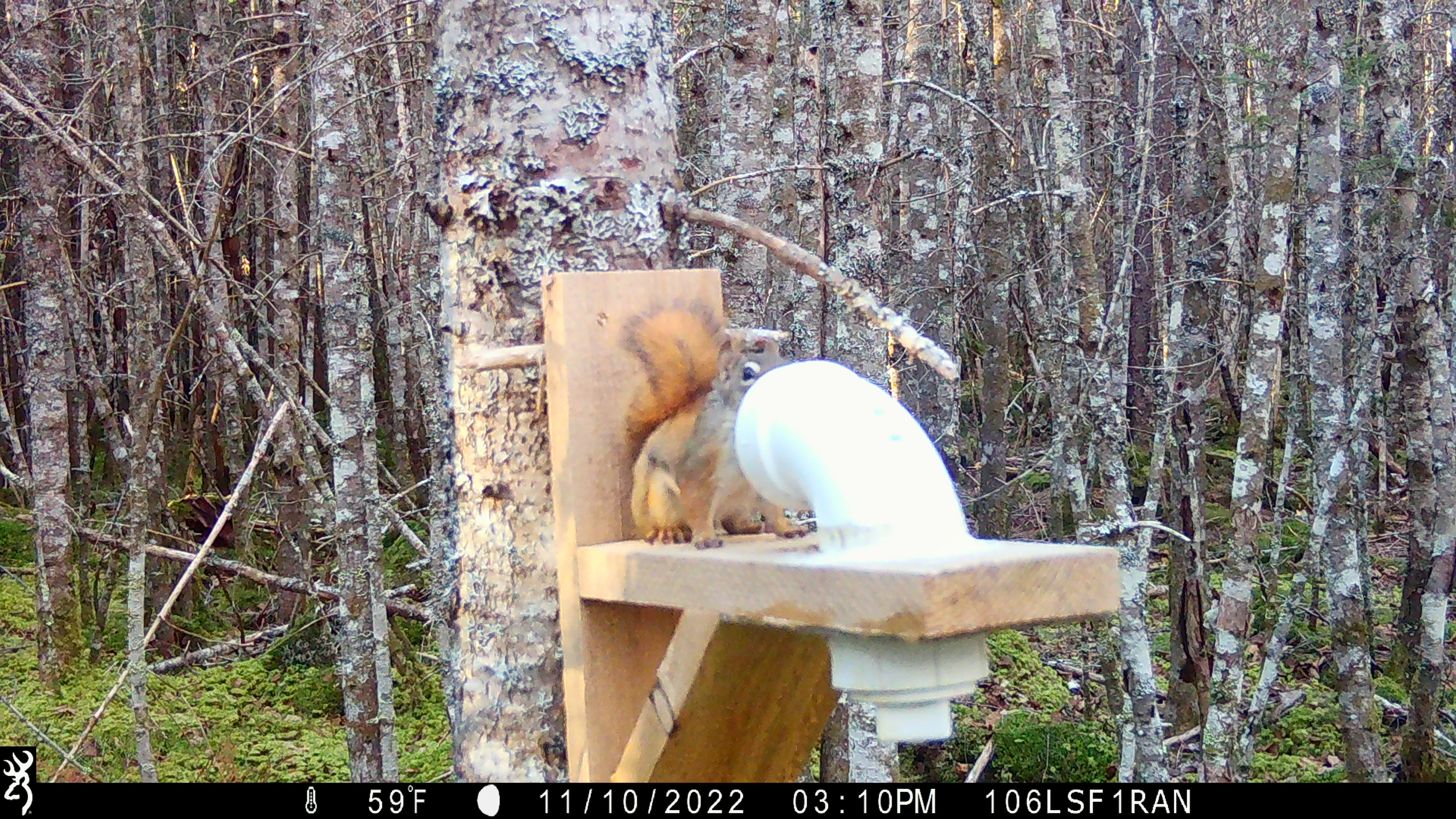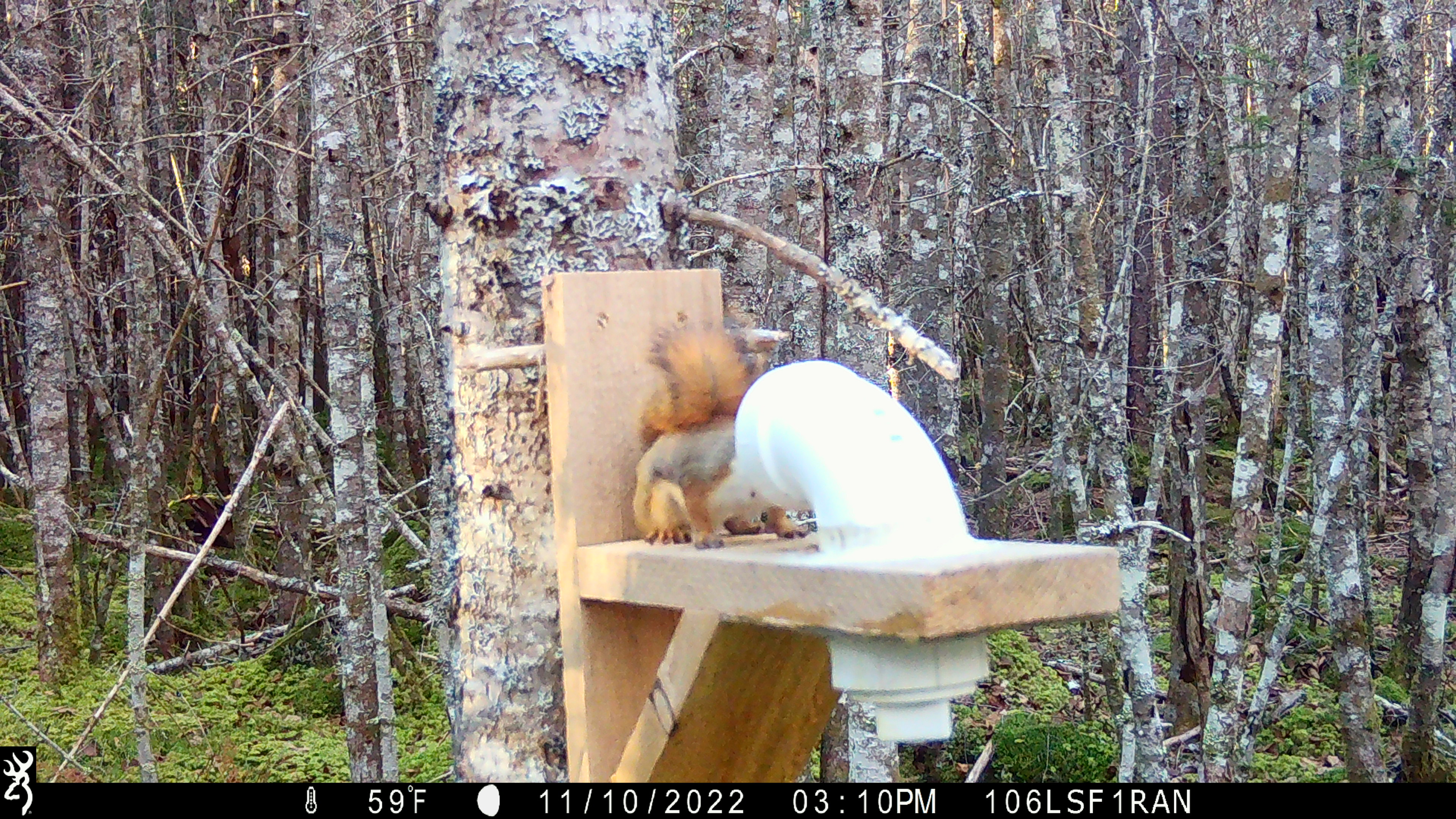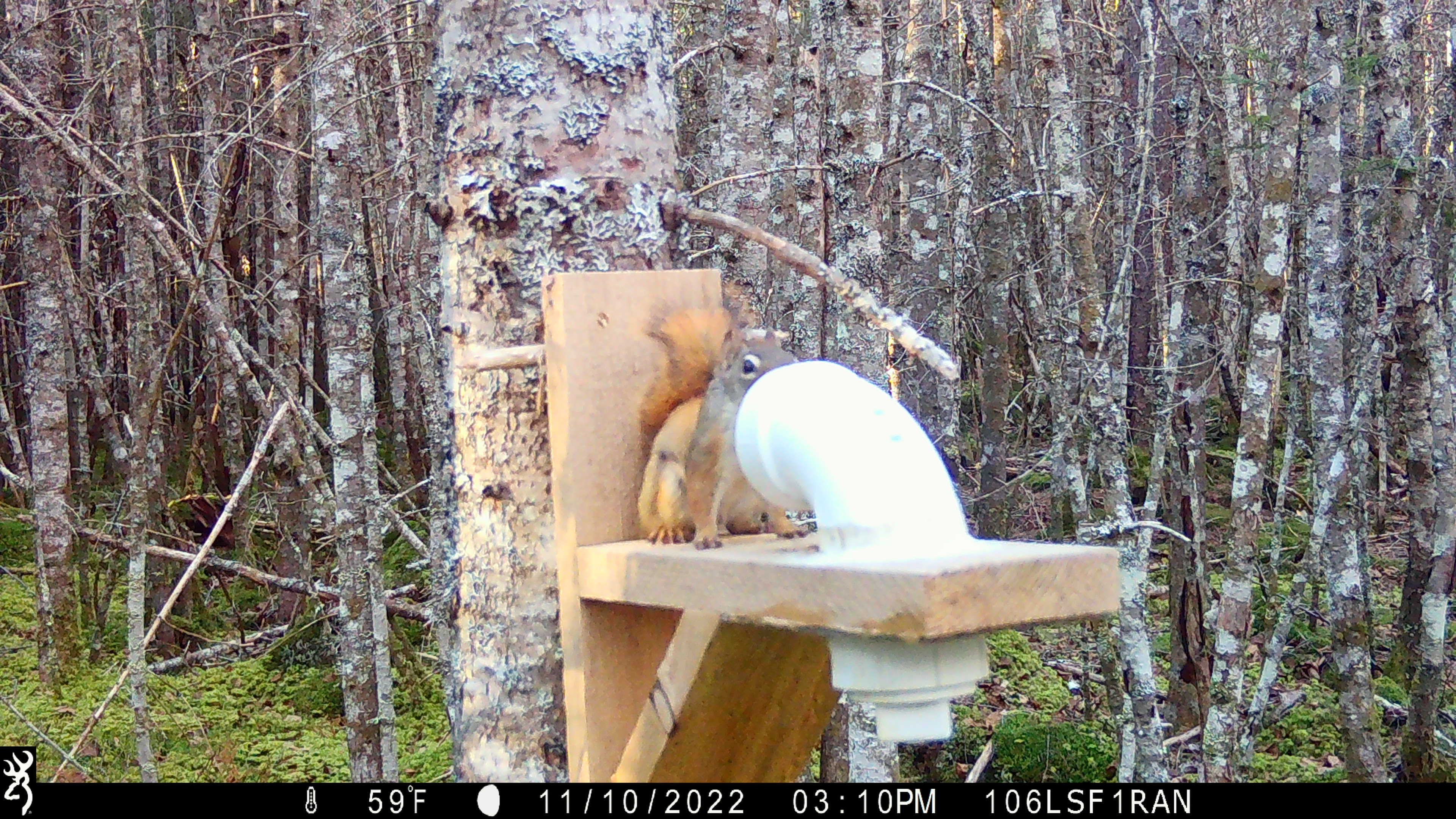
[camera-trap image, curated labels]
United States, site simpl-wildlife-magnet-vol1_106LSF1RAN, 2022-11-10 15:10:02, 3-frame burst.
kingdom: Animalia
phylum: Chordata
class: Mammalia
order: Rodentia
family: Sciuridae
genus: Tamiasciurus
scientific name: Tamiasciurus hudsonicus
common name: red squirrel